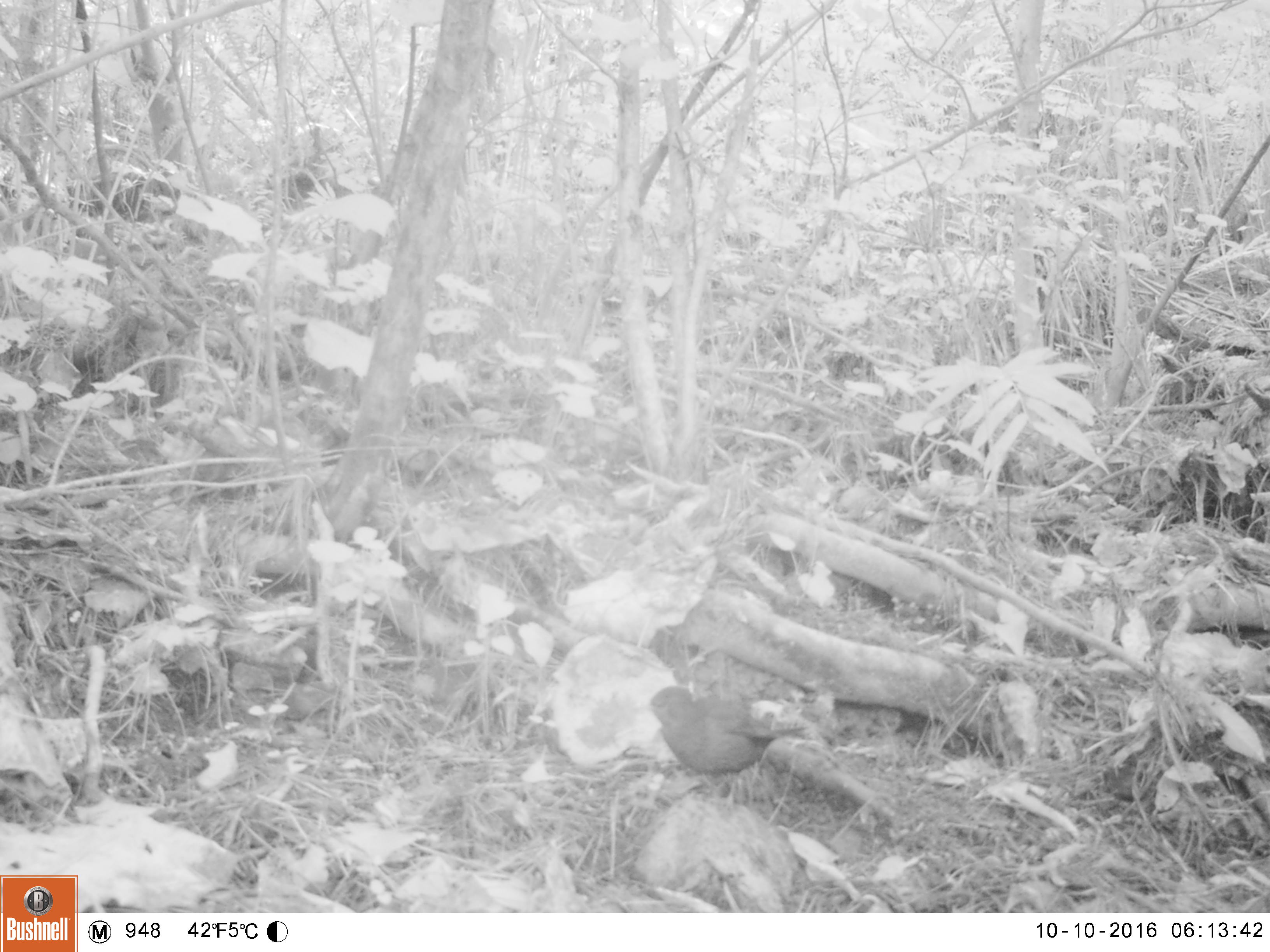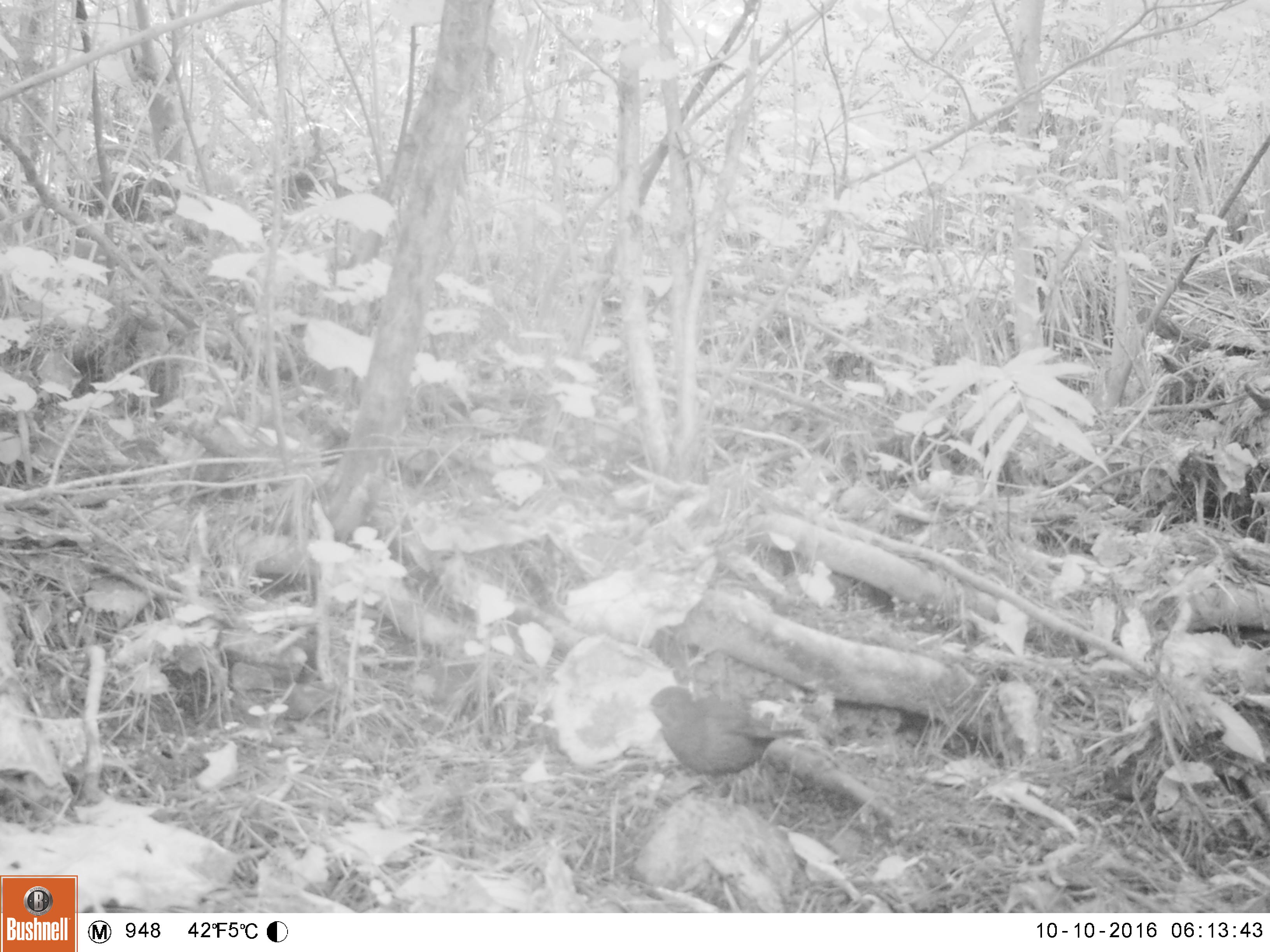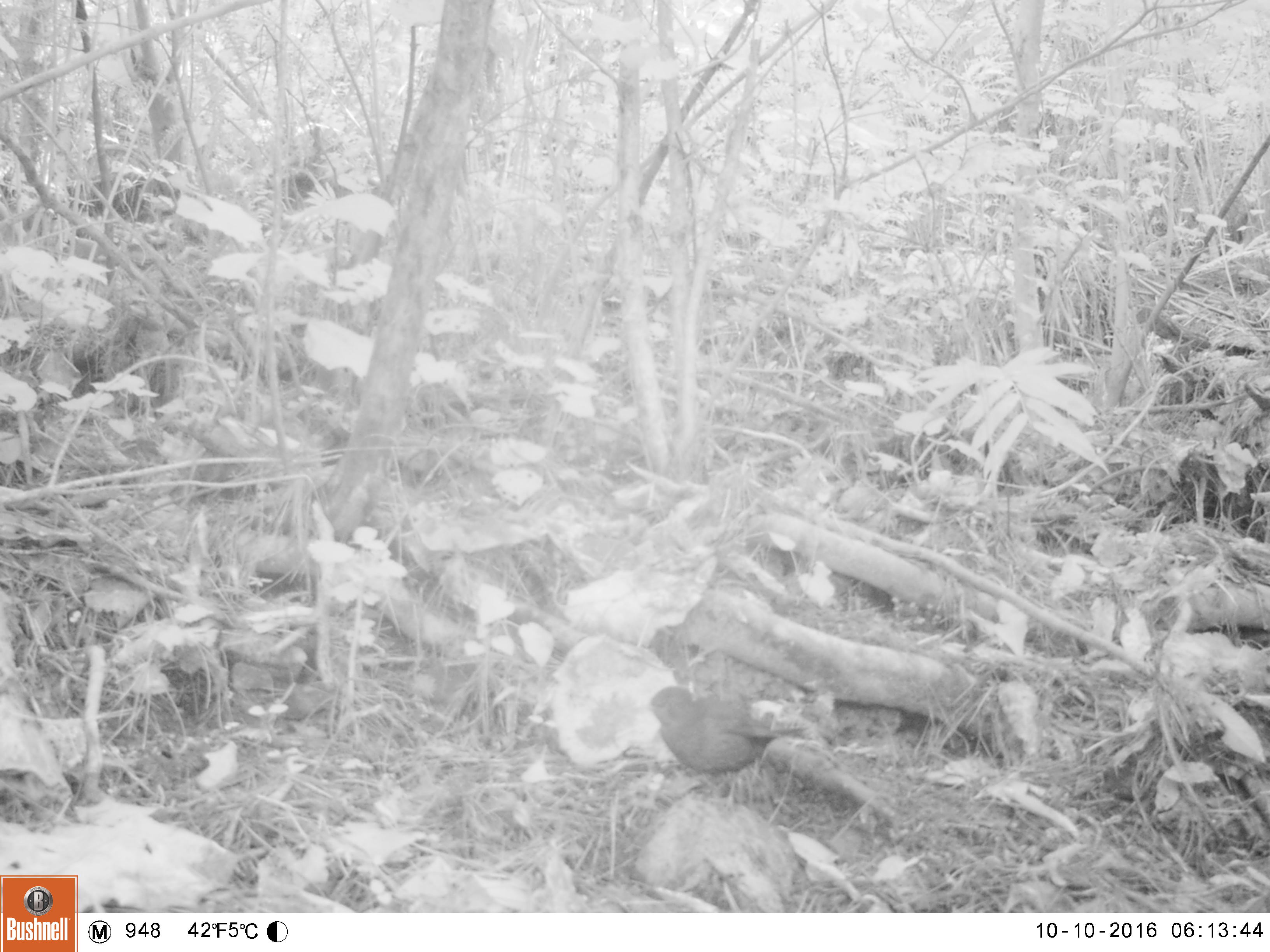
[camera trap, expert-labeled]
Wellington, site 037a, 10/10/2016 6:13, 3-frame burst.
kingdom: Animalia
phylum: Chordata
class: Aves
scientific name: Aves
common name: bird